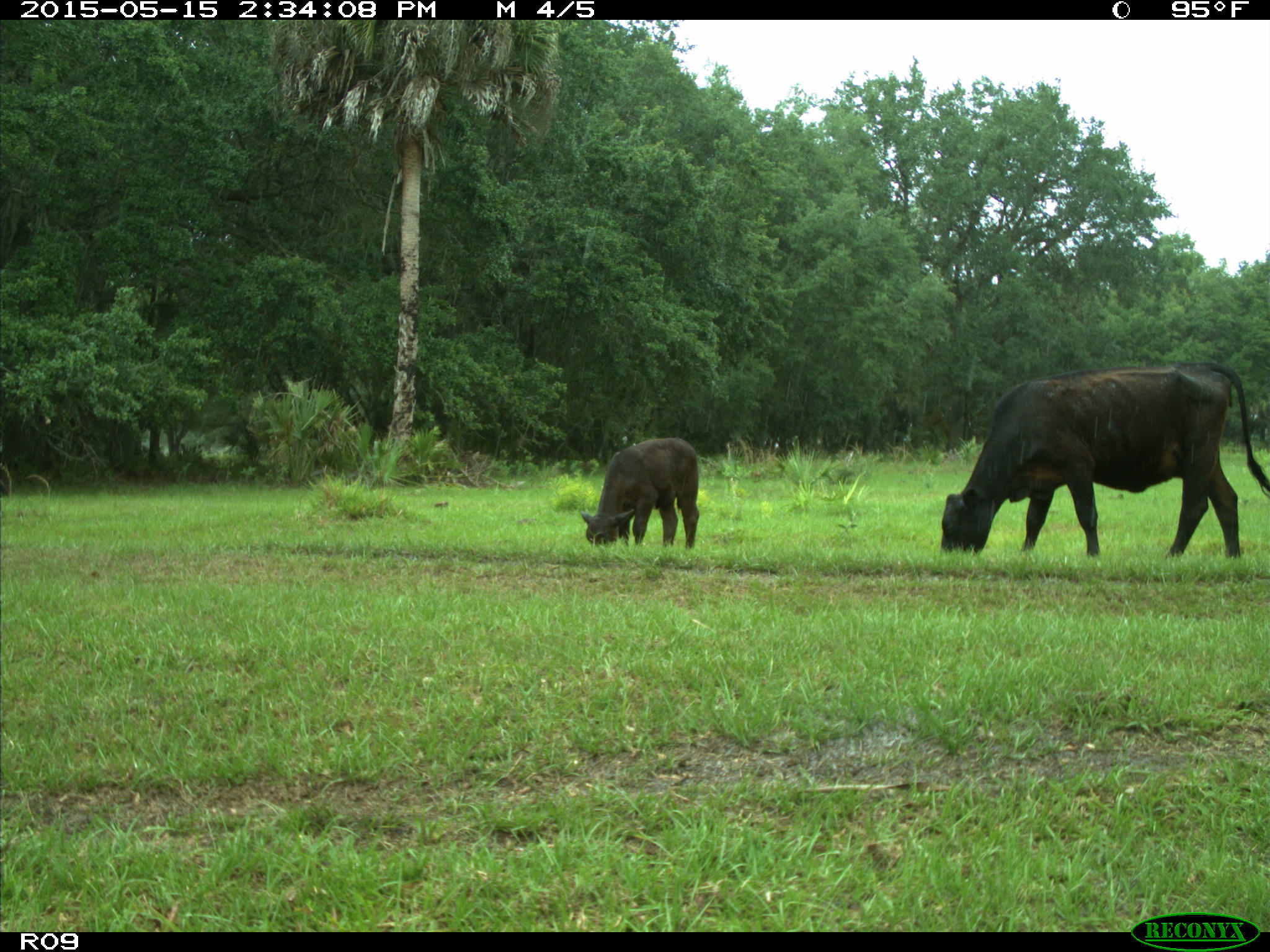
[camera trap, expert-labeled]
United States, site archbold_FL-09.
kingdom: Animalia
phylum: Chordata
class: Mammalia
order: Artiodactyla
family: Bovidae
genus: Bos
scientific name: Bos taurus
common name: domestic cow